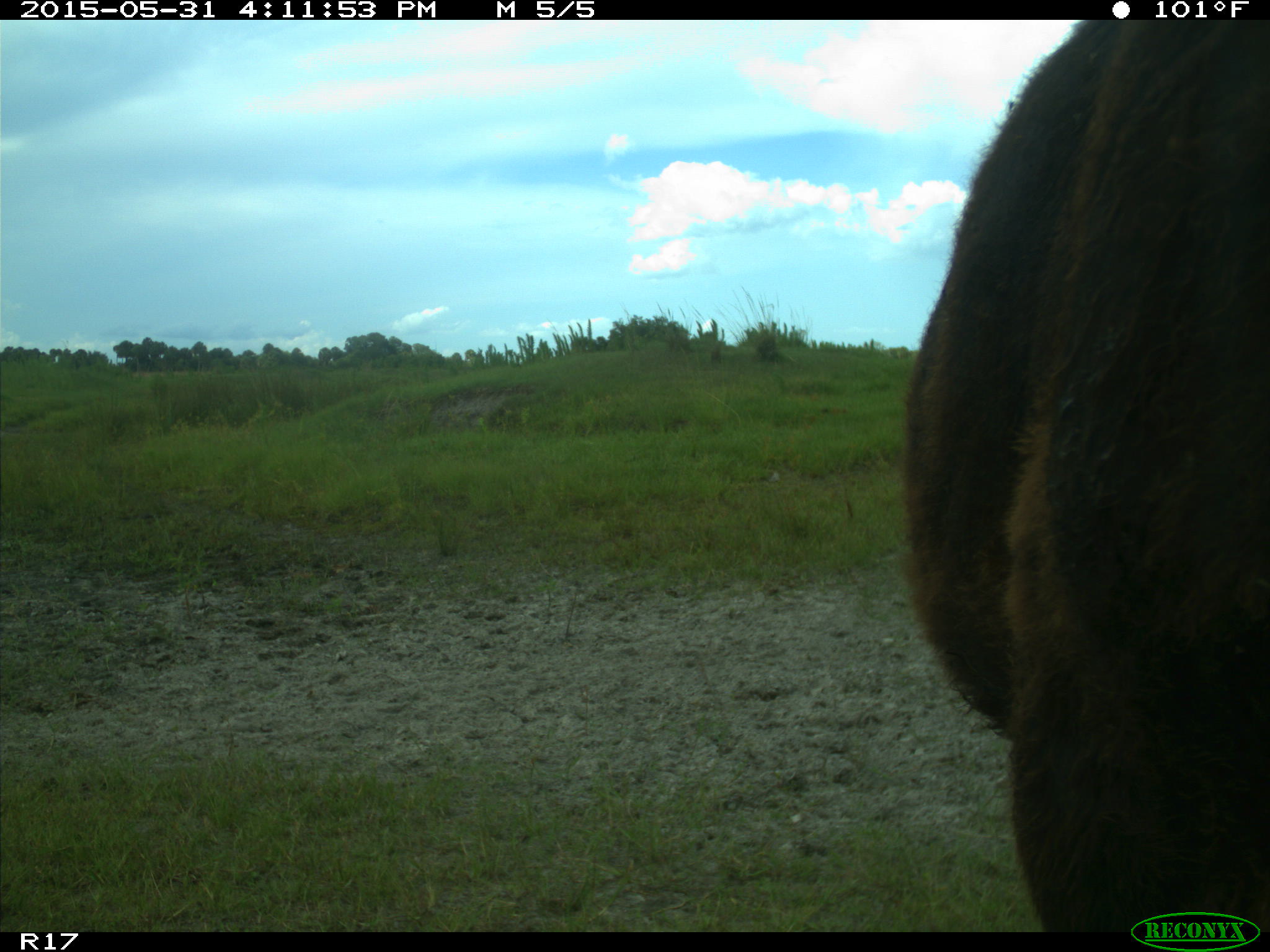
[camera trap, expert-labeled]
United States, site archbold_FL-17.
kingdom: Animalia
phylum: Chordata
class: Mammalia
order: Artiodactyla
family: Bovidae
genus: Bos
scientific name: Bos taurus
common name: domestic cow